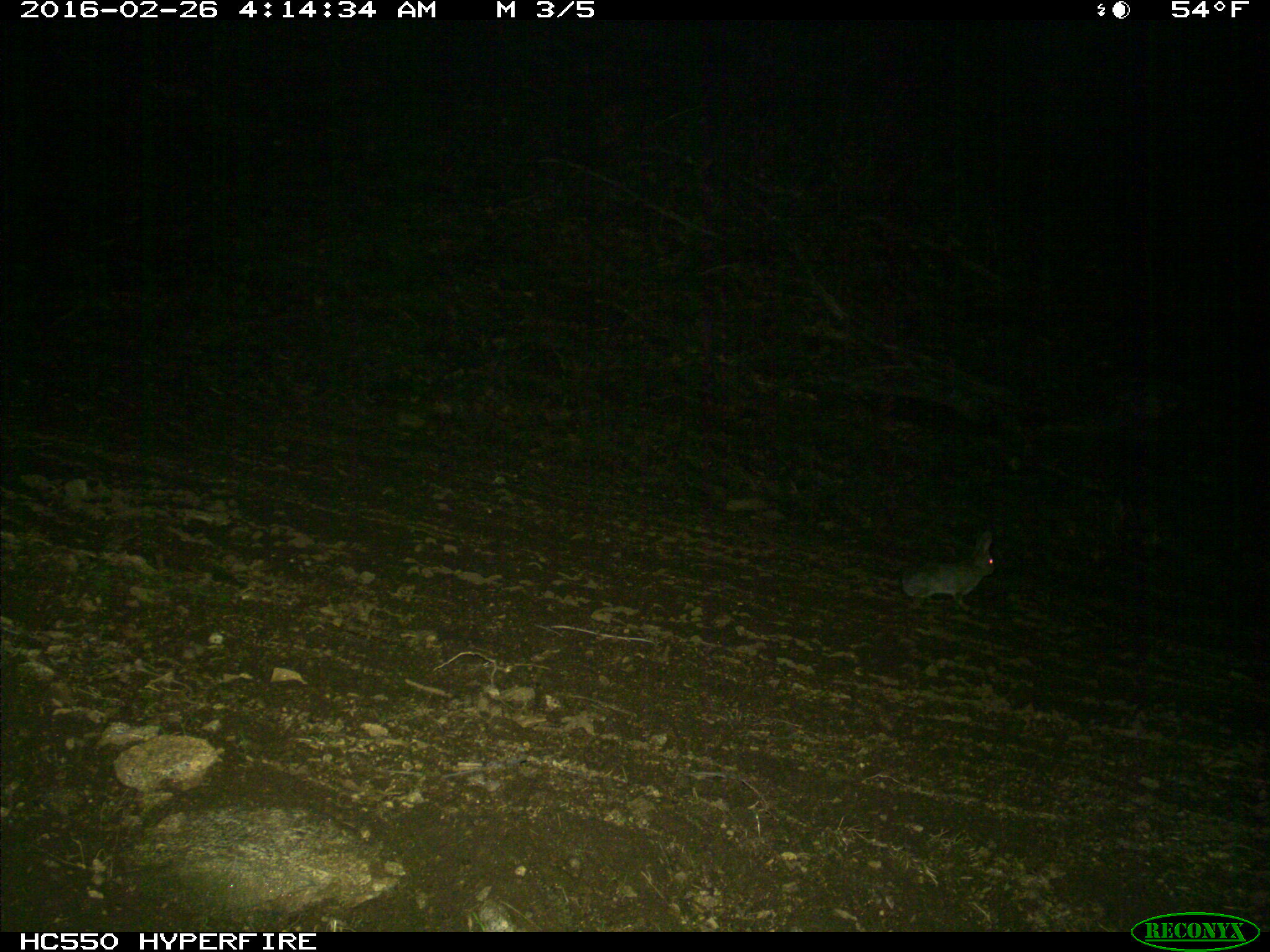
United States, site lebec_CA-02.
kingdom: Animalia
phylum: Chordata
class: Mammalia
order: Lagomorpha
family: Leporidae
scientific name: Leporidae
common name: rabbits and hares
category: unidentified rabbit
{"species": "unidentified rabbit (rabbits and hares) (Leporidae)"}